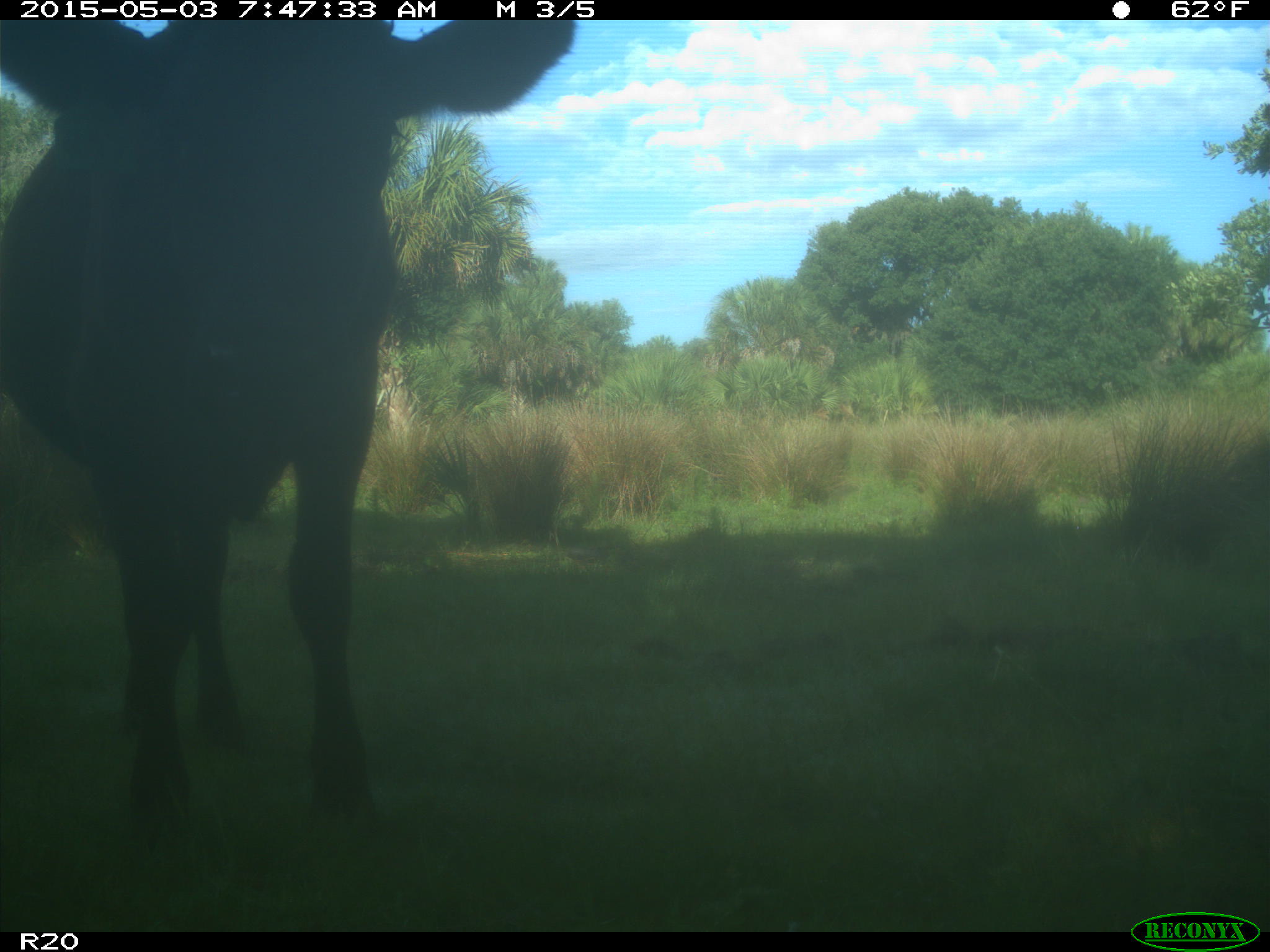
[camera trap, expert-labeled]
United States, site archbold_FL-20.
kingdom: Animalia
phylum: Chordata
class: Mammalia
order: Artiodactyla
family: Bovidae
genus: Bos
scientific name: Bos taurus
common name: domestic cow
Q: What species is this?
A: Bos taurus (domestic cow).